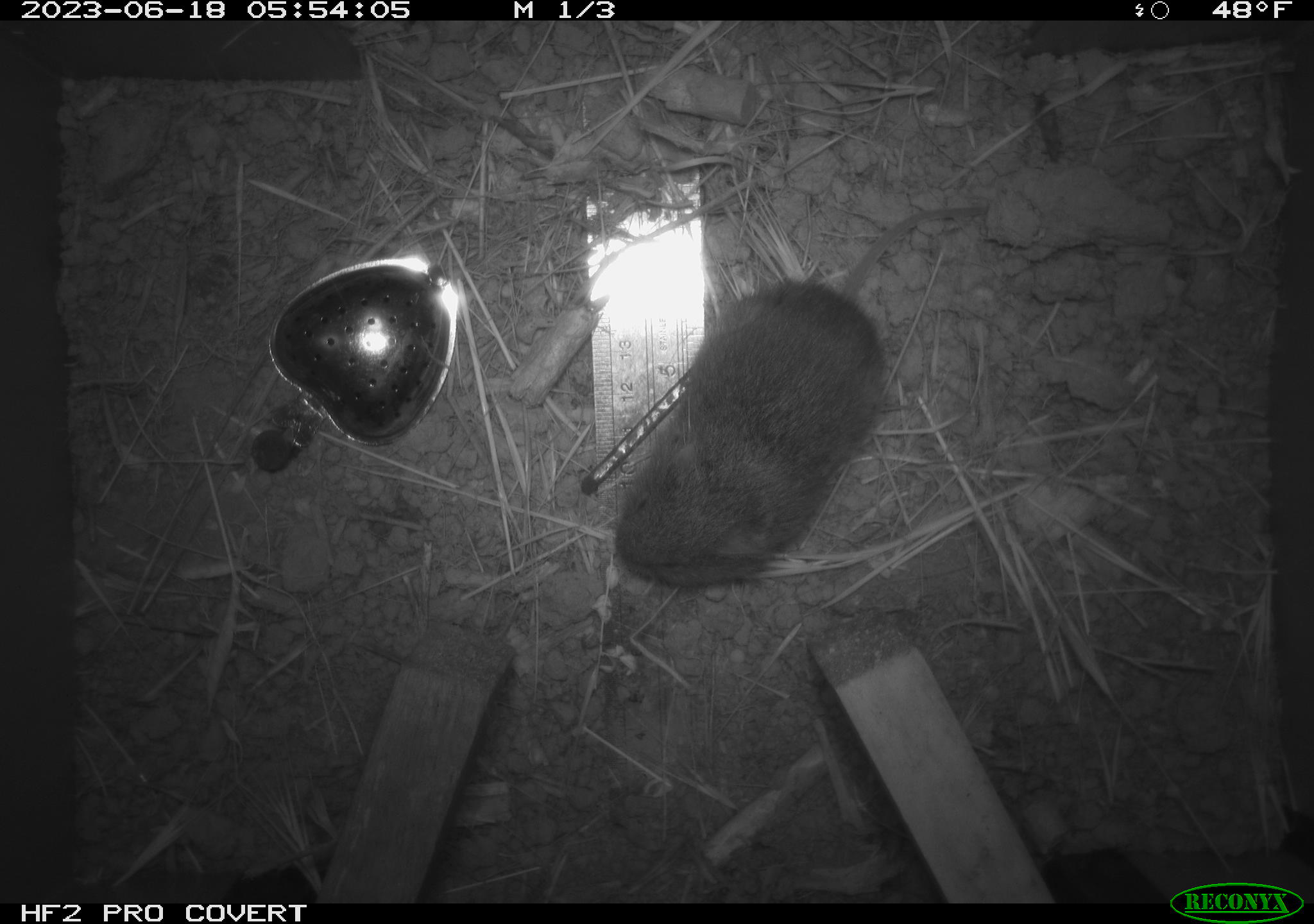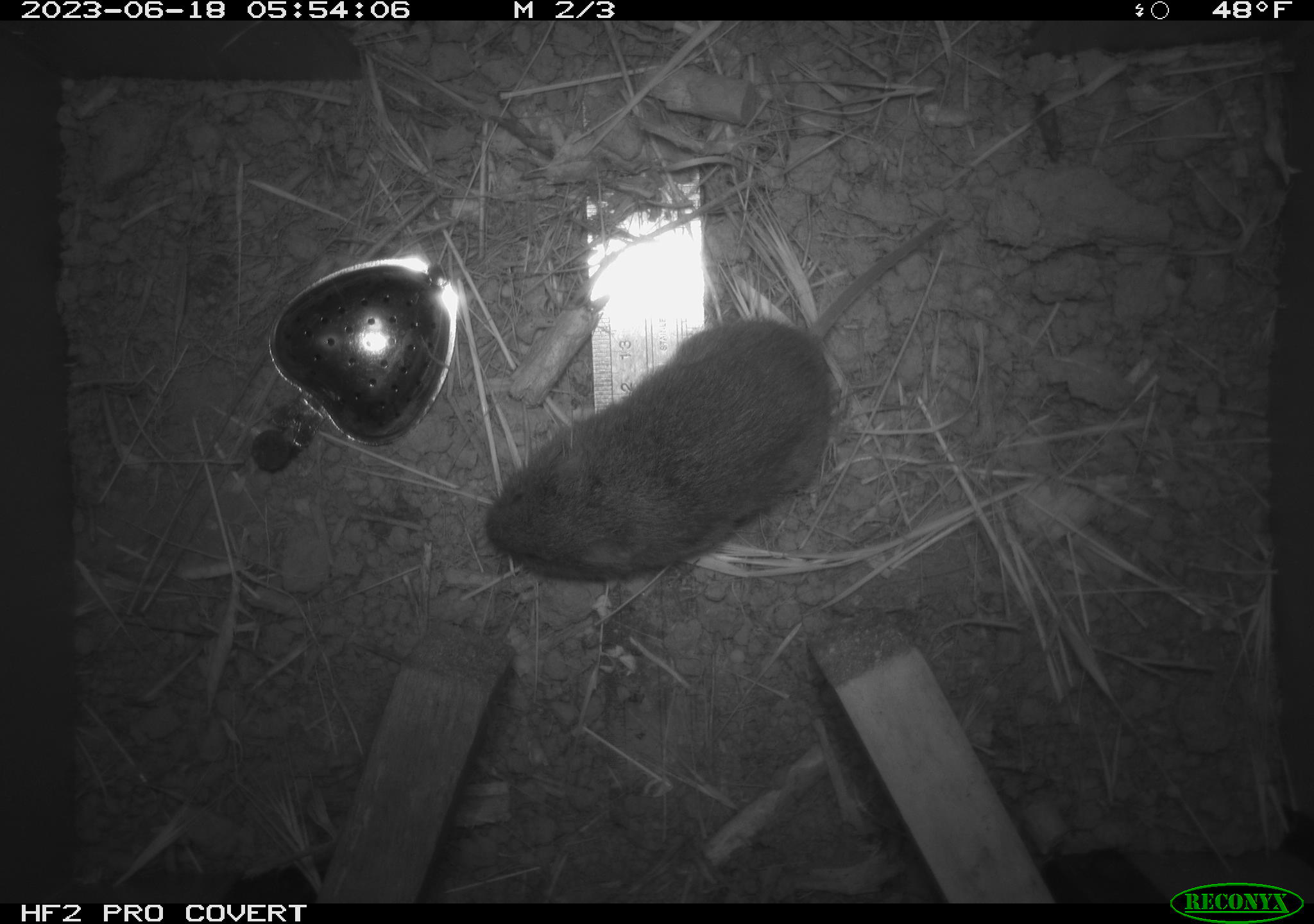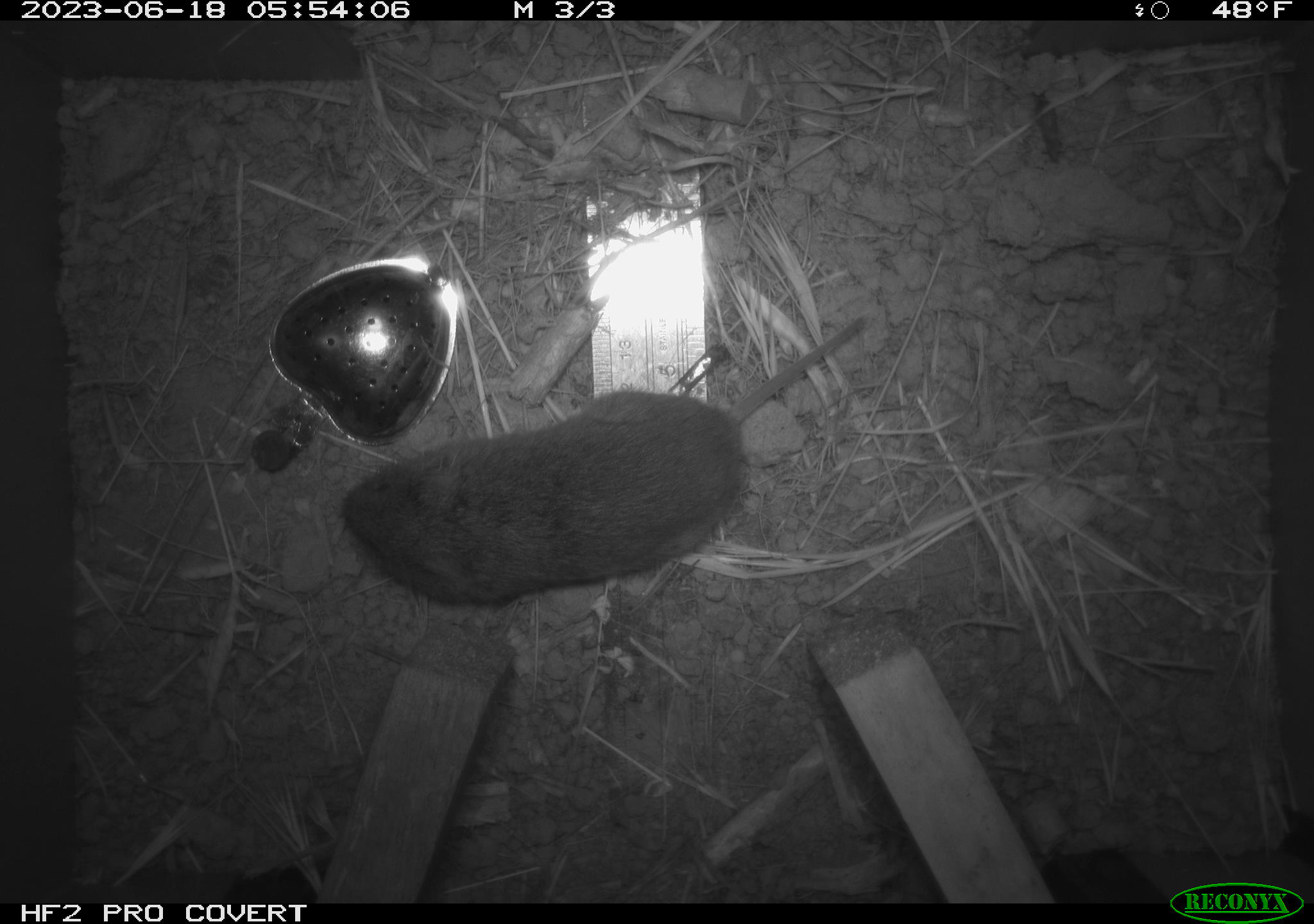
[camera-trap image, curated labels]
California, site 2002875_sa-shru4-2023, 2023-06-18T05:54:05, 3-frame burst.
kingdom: Animalia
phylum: Chordata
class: Mammalia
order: Rodentia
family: Cricetidae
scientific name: Arvicolinae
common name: voles, lemmings, and muskrats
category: arvicolinae subfamily